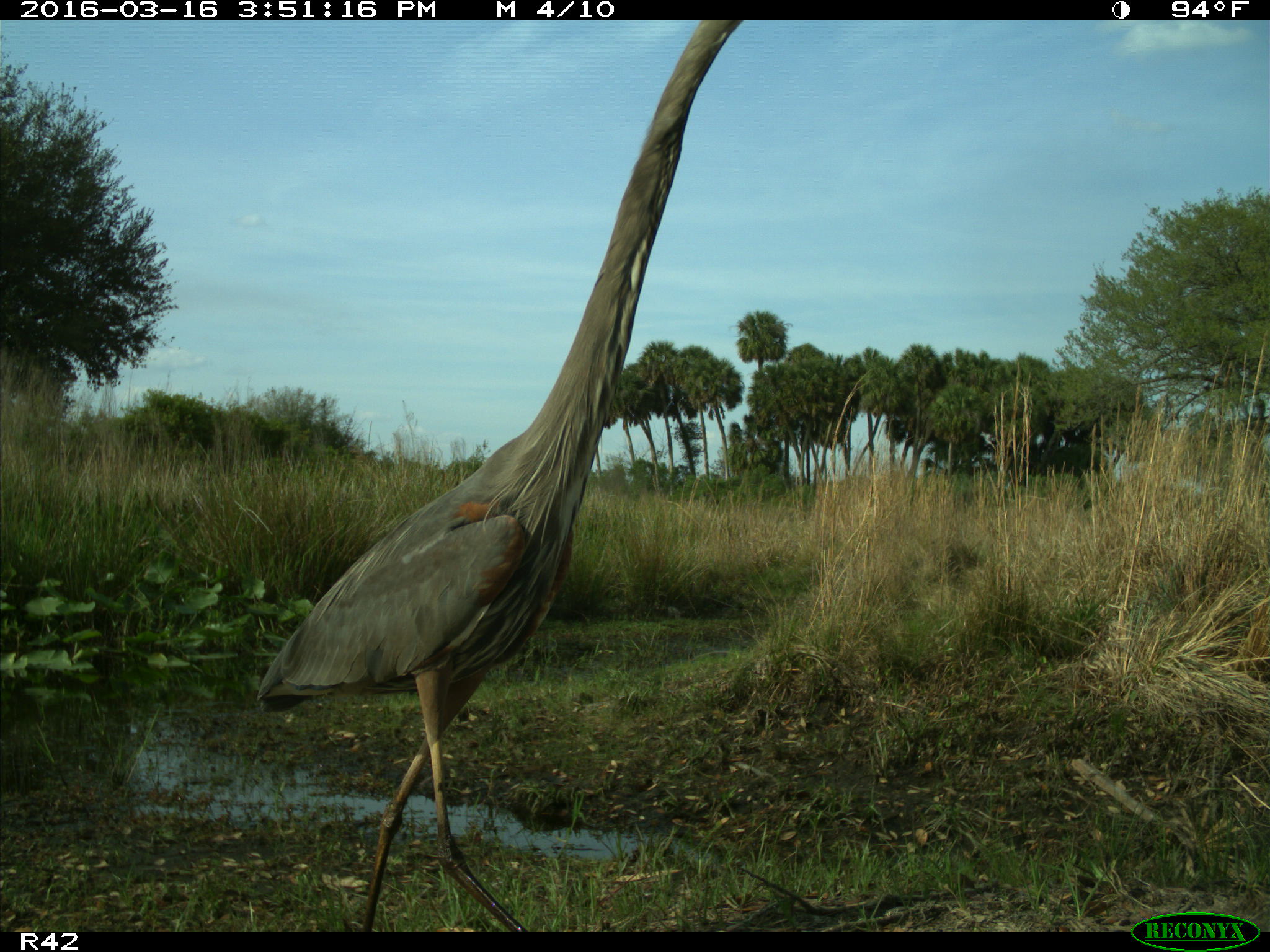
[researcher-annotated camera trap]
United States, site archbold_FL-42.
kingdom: Animalia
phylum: Chordata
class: Aves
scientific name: Aves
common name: birds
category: unidentified bird